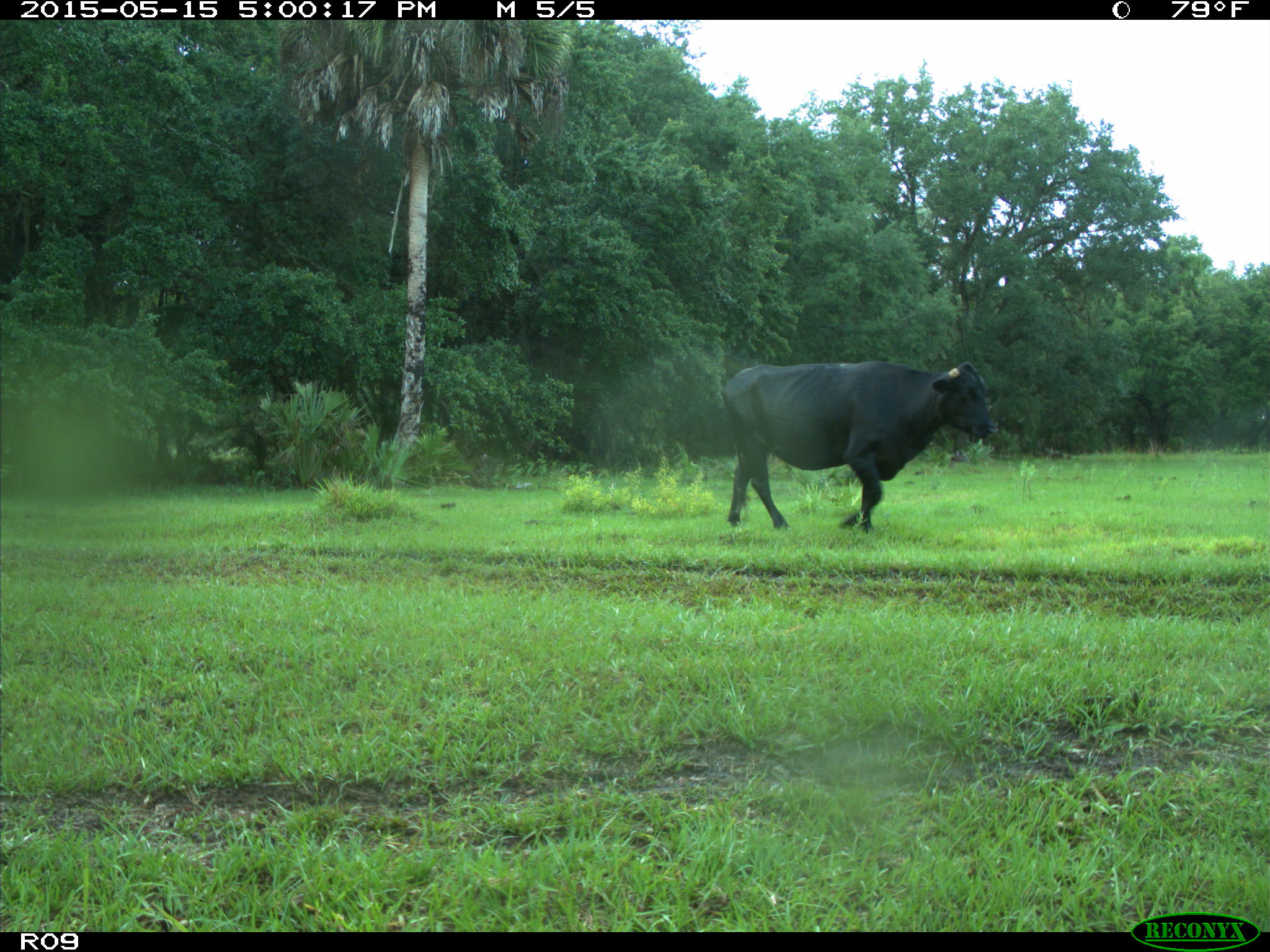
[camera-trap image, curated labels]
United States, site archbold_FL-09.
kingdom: Animalia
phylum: Chordata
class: Mammalia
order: Artiodactyla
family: Bovidae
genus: Bos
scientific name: Bos taurus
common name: domestic cow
Bos taurus (domestic cow).